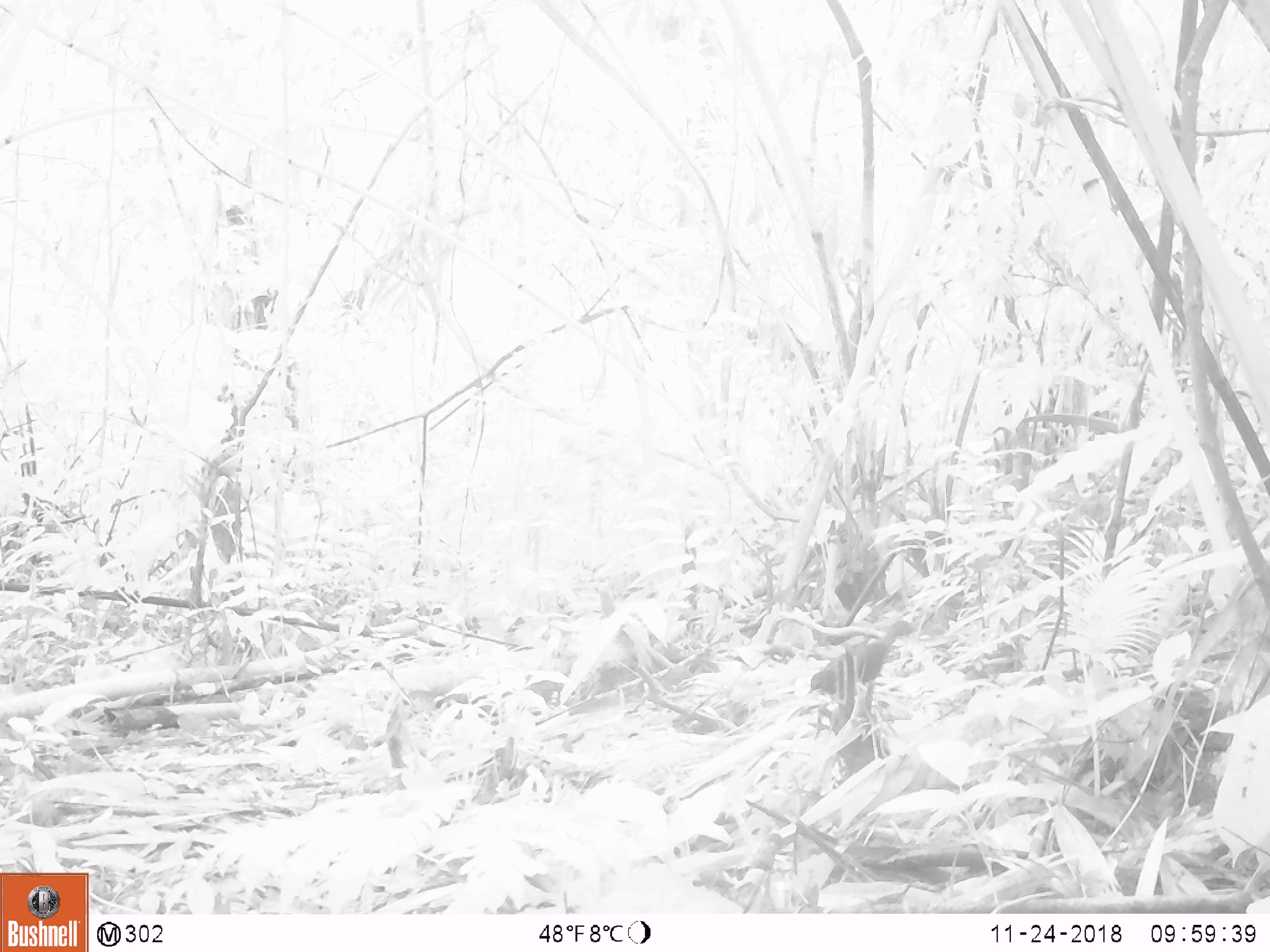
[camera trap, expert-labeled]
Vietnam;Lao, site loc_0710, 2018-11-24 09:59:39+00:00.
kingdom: Animalia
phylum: Chordata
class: Aves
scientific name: Aves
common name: bird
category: unidentified bird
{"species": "unidentified bird (bird) (Aves)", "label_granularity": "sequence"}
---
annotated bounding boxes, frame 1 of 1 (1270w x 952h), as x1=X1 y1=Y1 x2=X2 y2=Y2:
unidentified bird: x1=808 y1=620 x2=915 y2=694